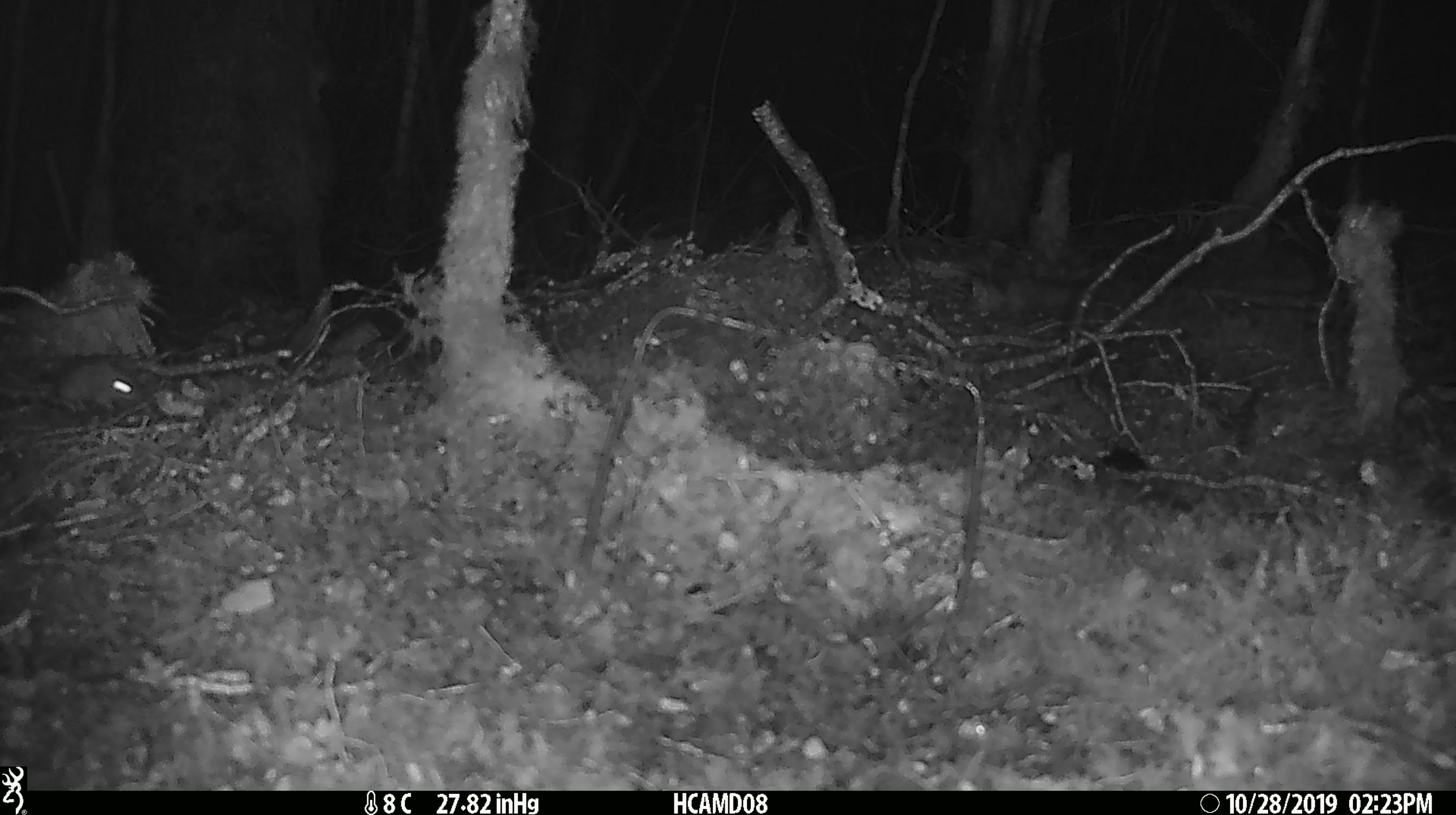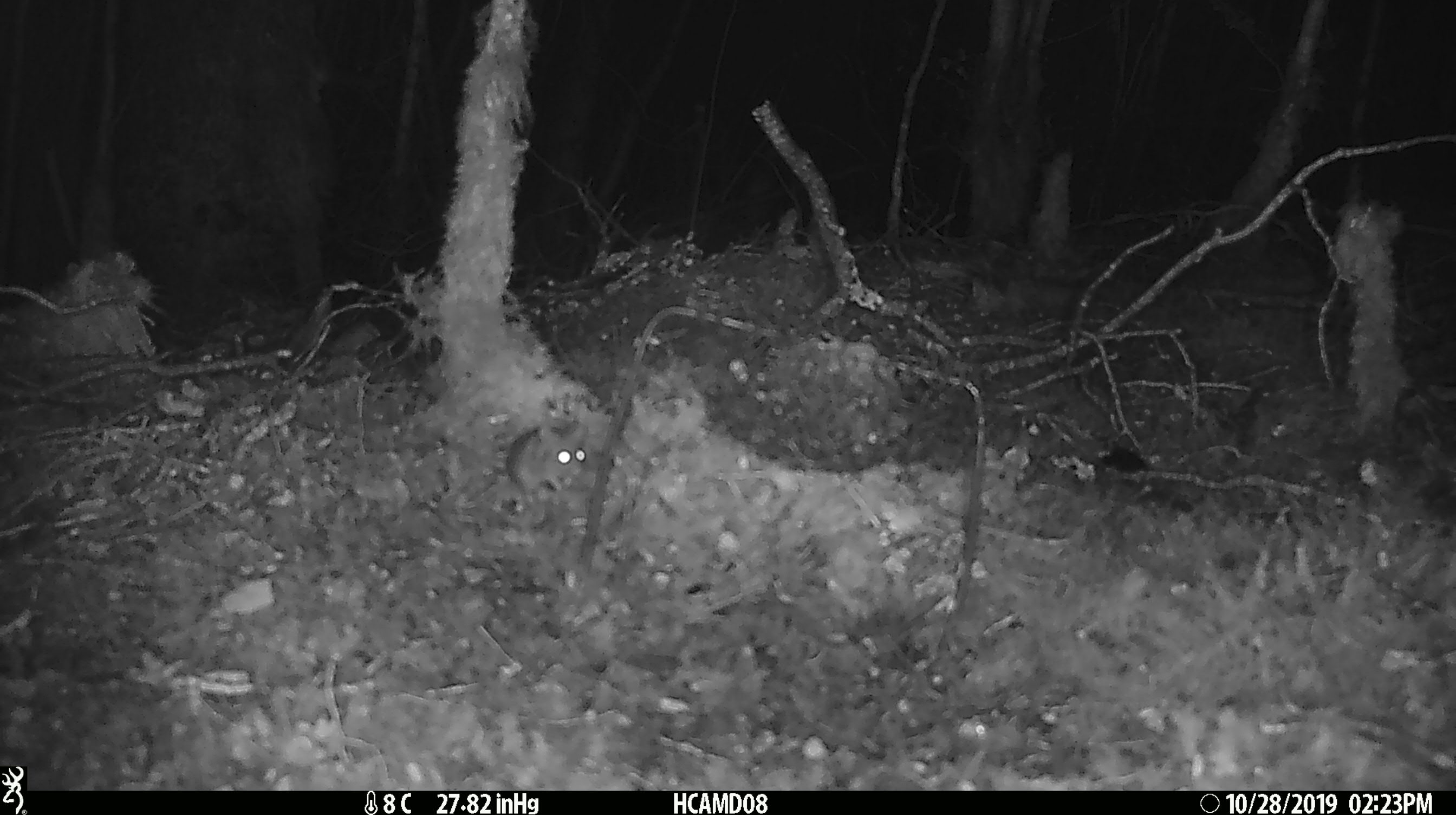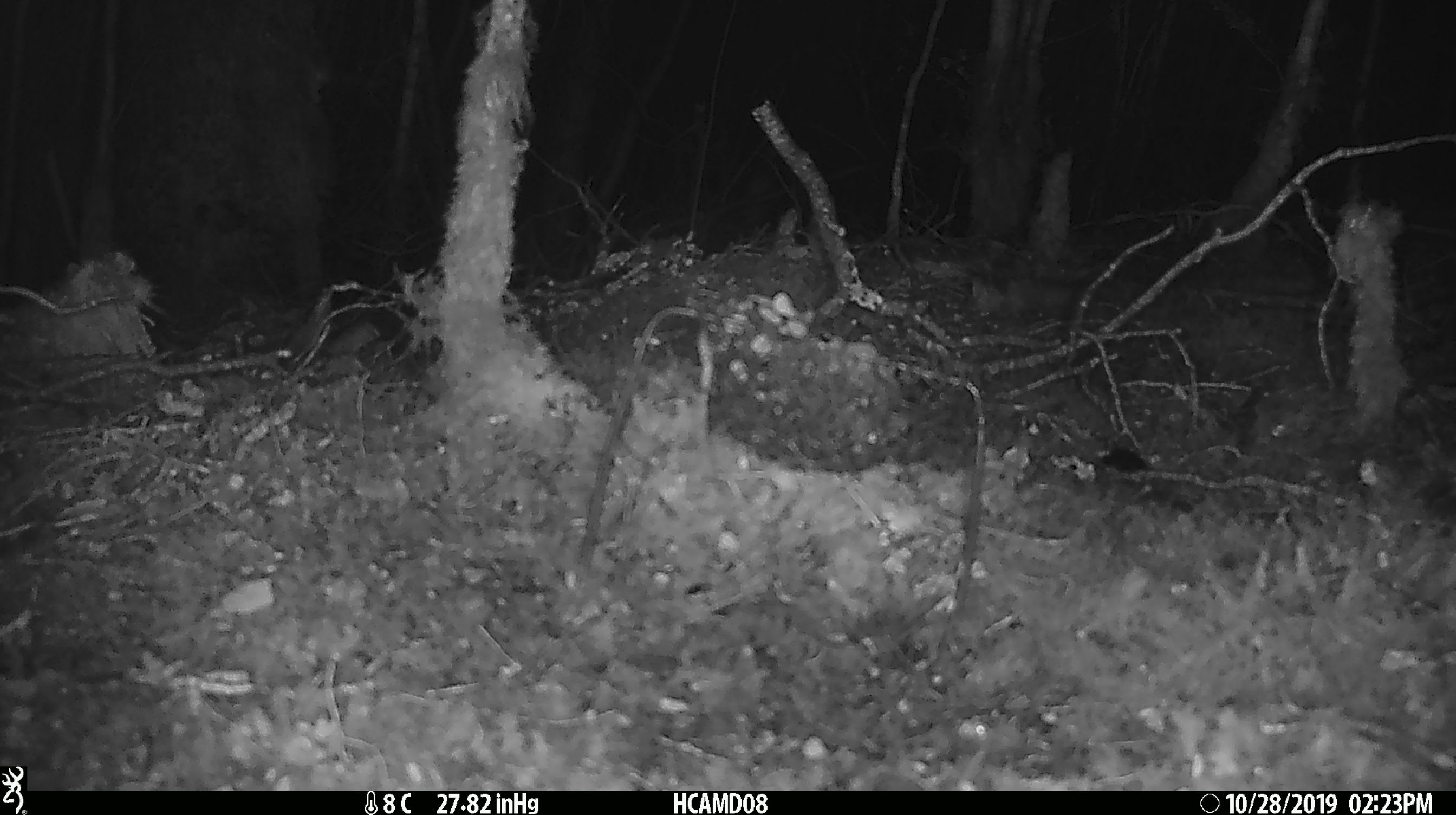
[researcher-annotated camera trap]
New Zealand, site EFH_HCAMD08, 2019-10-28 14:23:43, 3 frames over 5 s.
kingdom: Animalia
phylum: Chordata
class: Mammalia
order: Rodentia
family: Muridae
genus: Mus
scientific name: Mus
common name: mouse